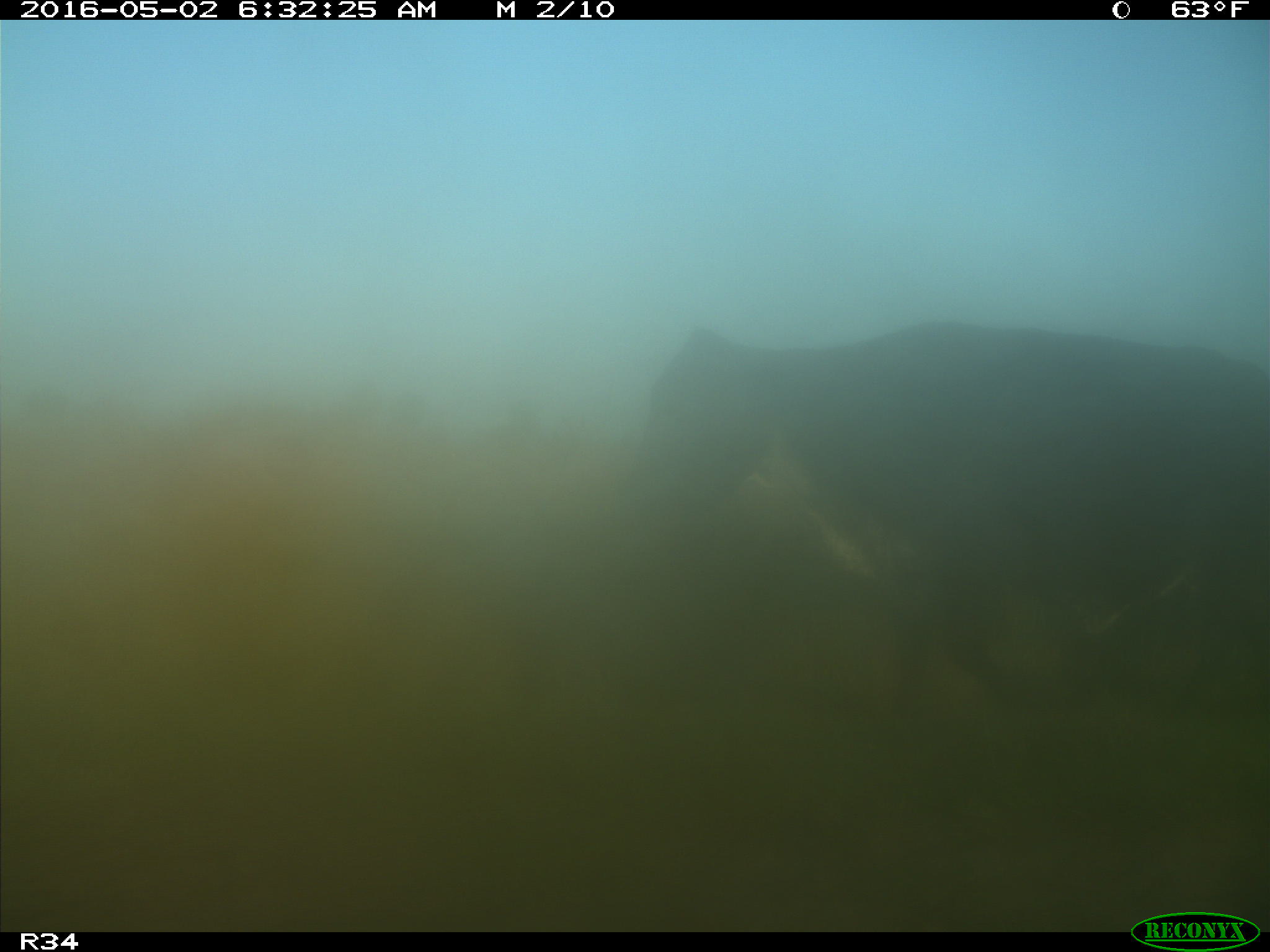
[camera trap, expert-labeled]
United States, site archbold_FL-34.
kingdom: Animalia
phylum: Chordata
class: Mammalia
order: Artiodactyla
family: Bovidae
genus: Bos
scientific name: Bos taurus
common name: domestic cow